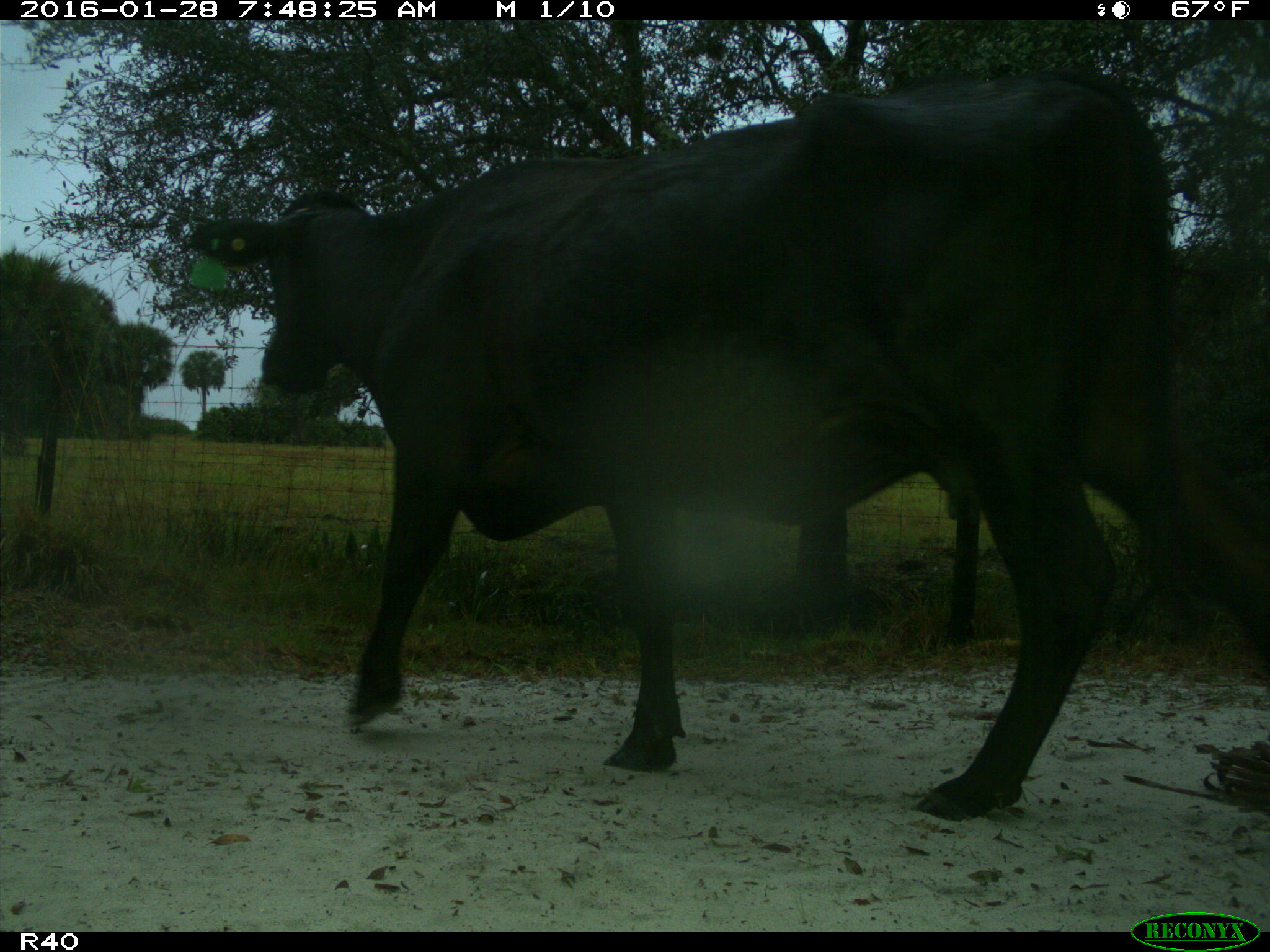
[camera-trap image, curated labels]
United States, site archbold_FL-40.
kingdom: Animalia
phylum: Chordata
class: Mammalia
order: Artiodactyla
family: Bovidae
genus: Bos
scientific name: Bos taurus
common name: domestic cow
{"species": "Bos taurus (domestic cow)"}